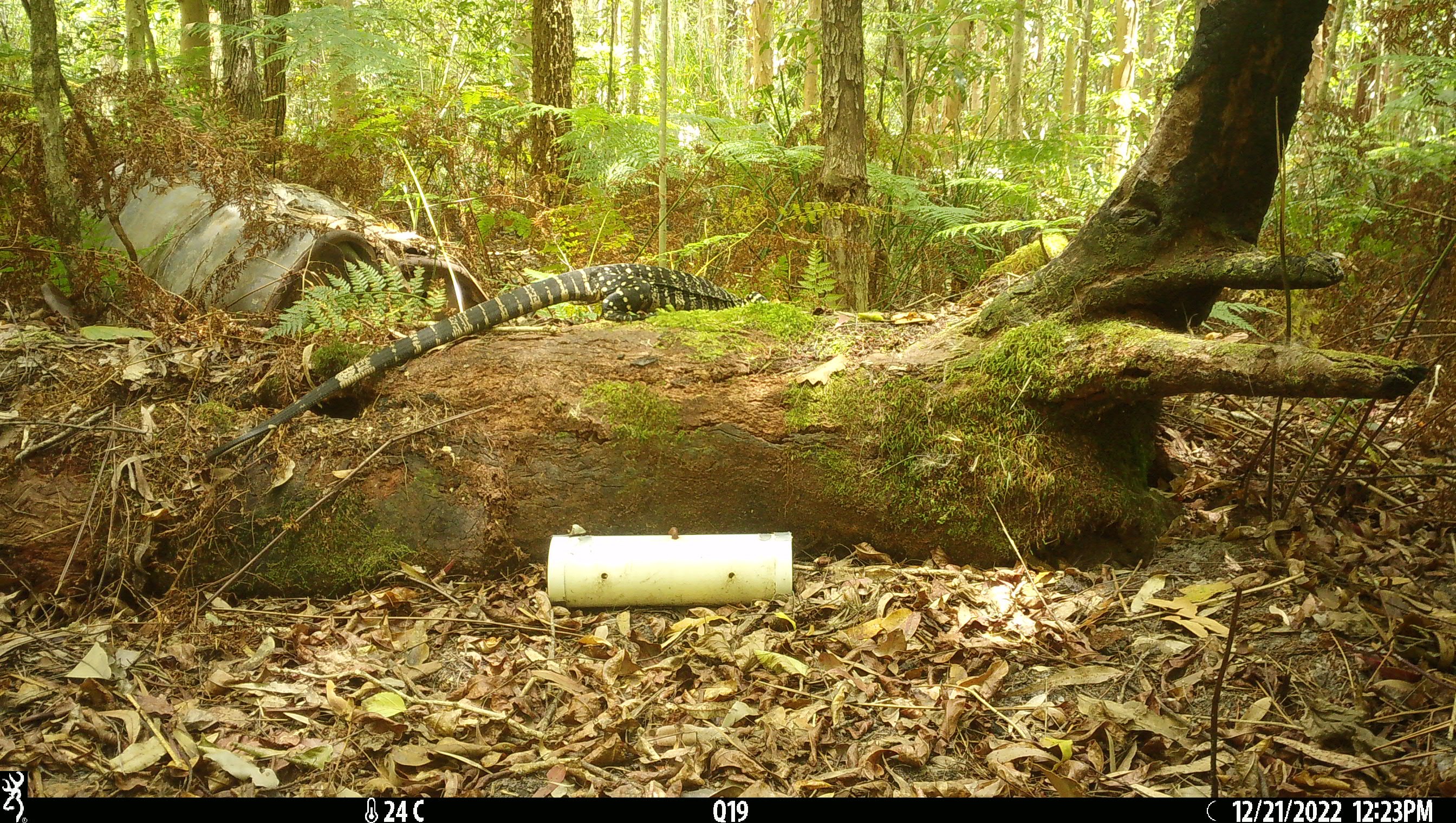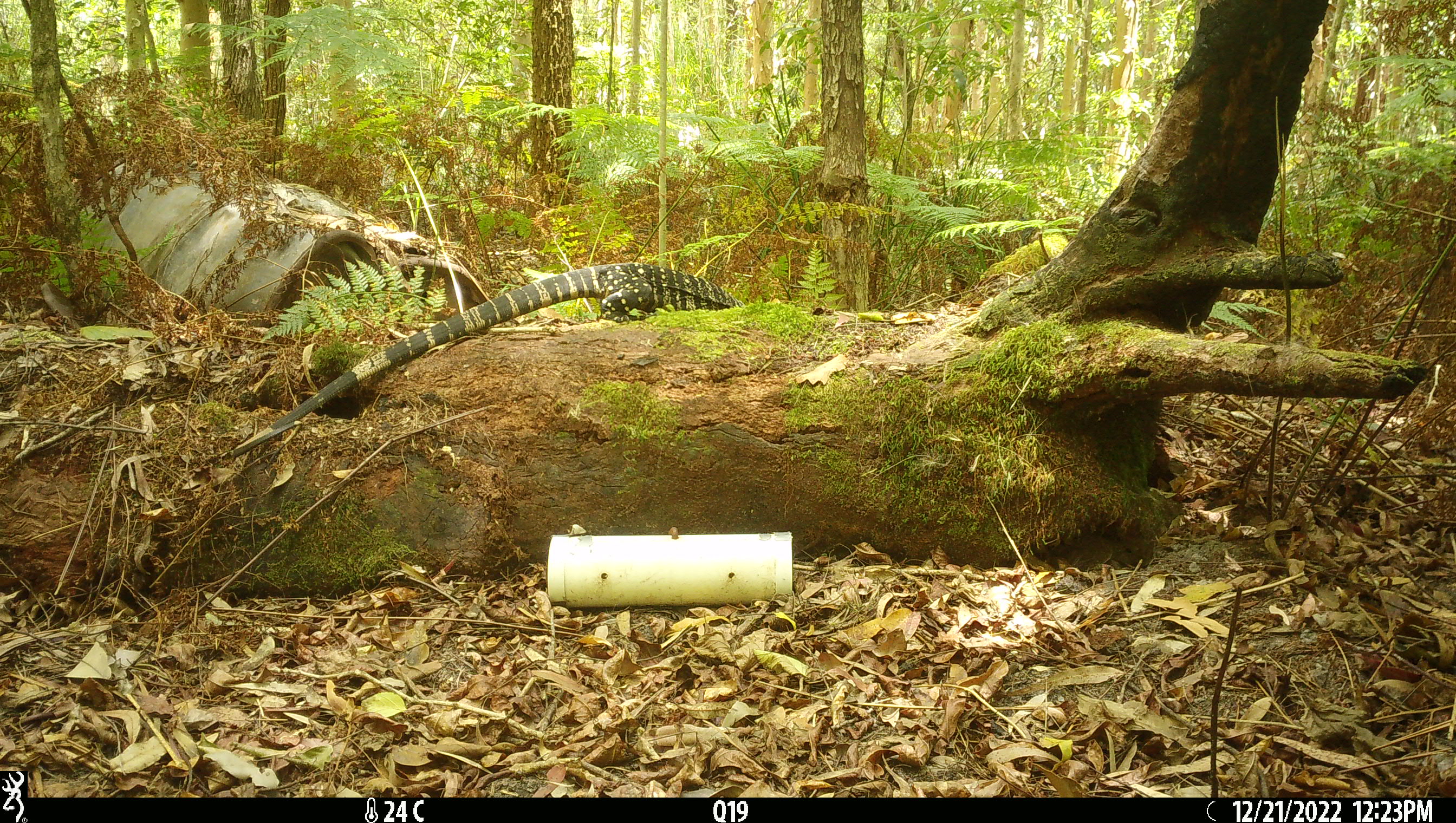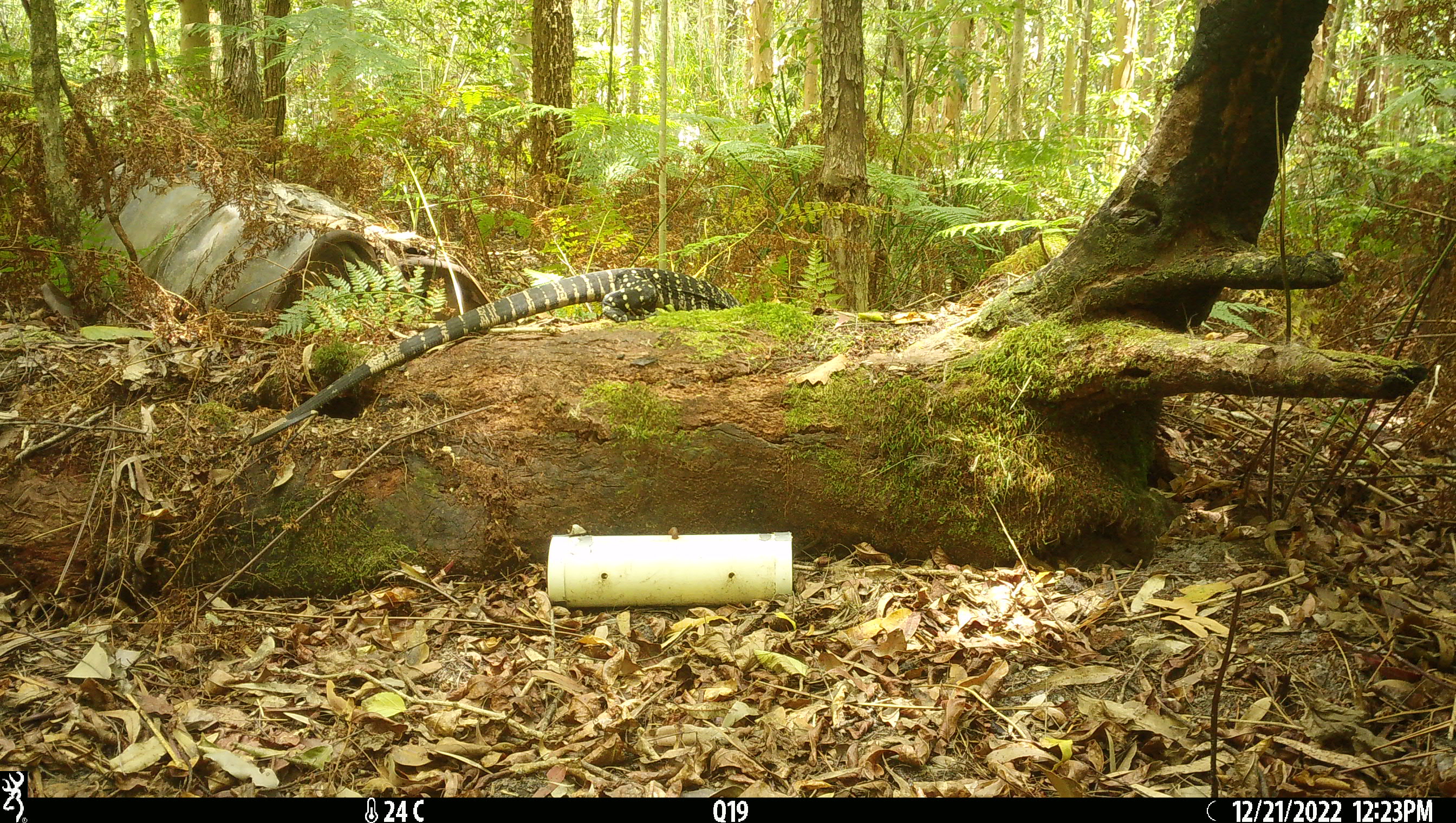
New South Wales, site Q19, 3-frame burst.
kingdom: Animalia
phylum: Chordata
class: Reptilia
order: Squamata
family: Varanidae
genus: Varanus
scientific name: Varanus varius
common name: lace monitor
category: goanna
Goanna (lace monitor) (Varanus varius).